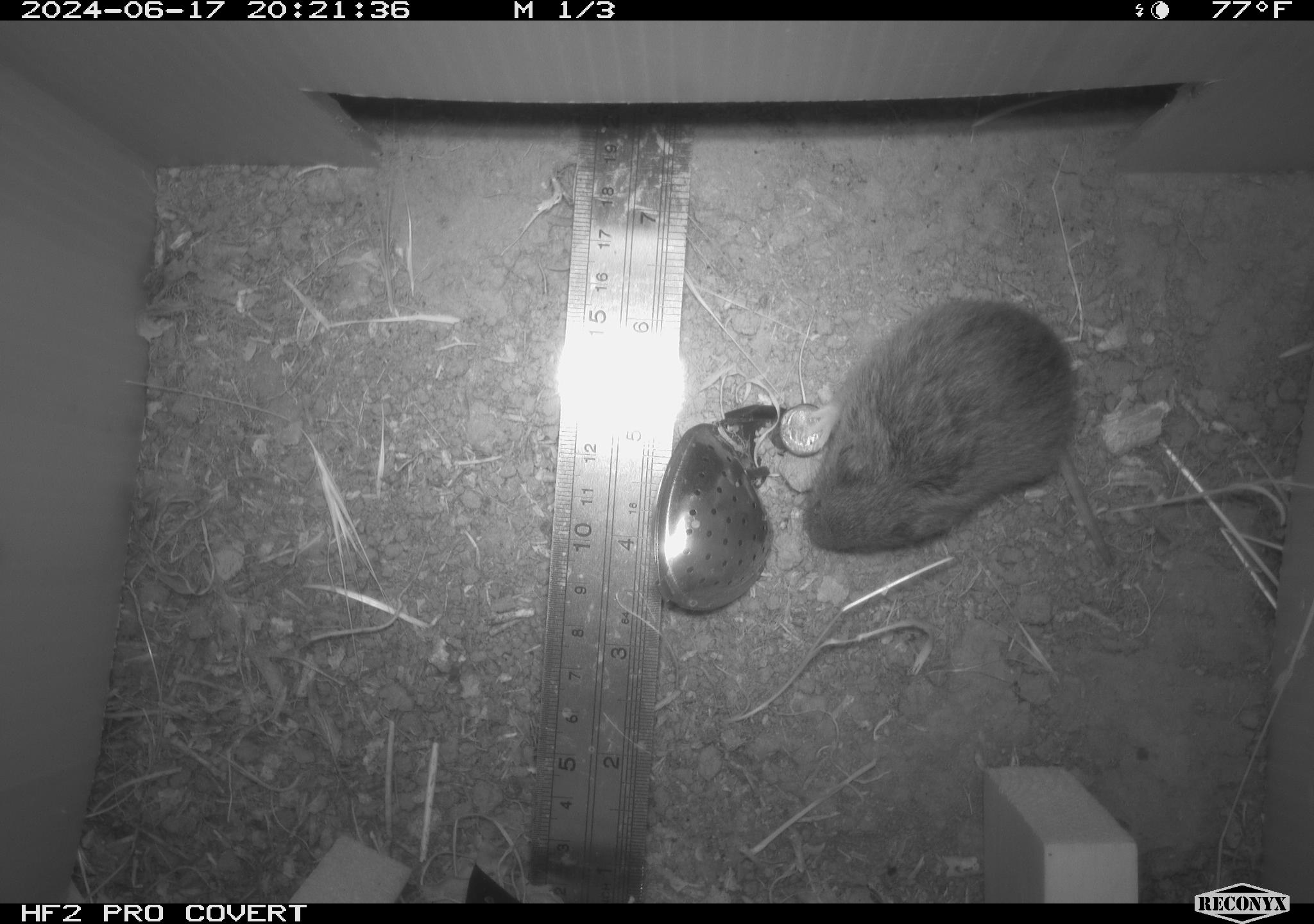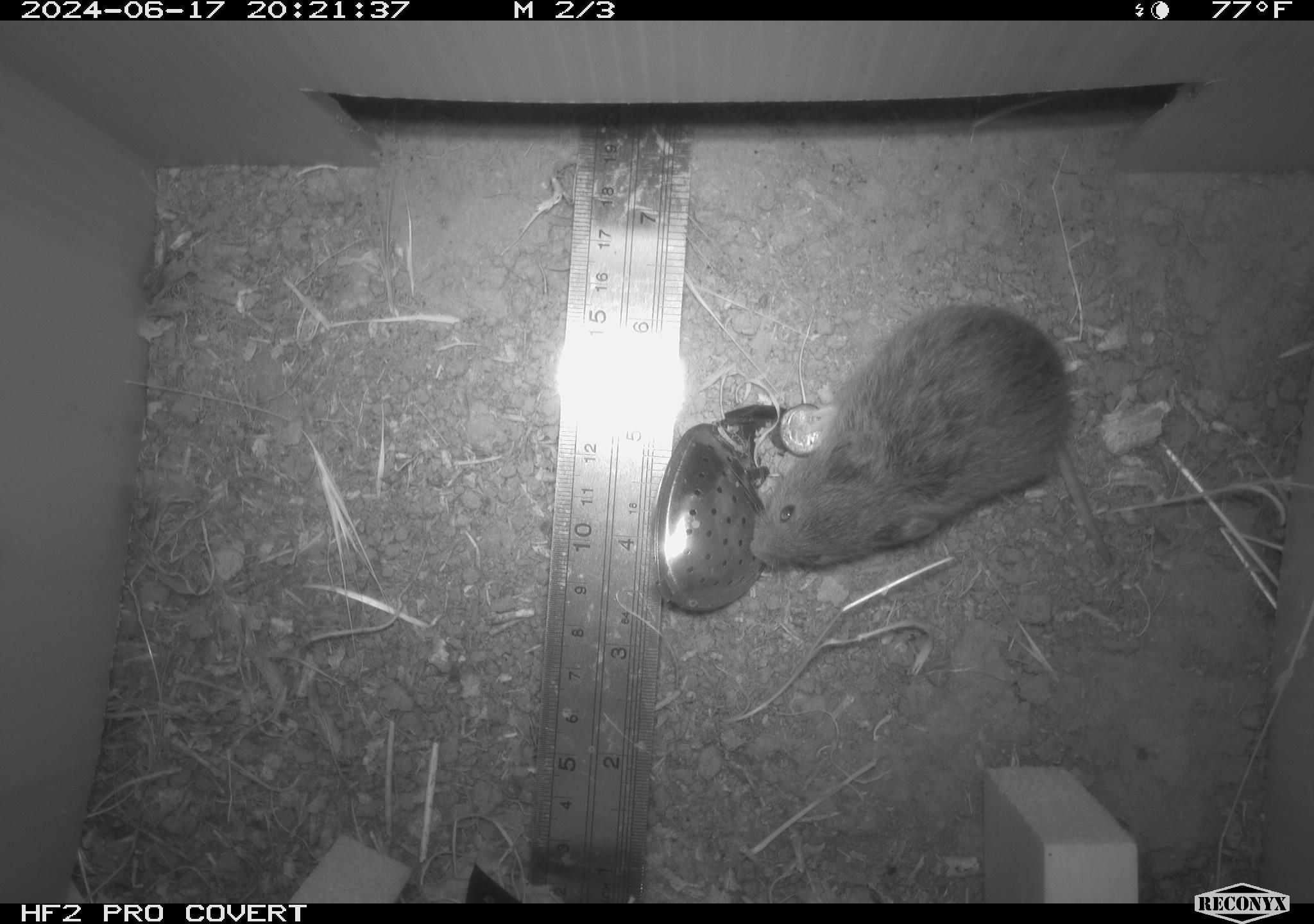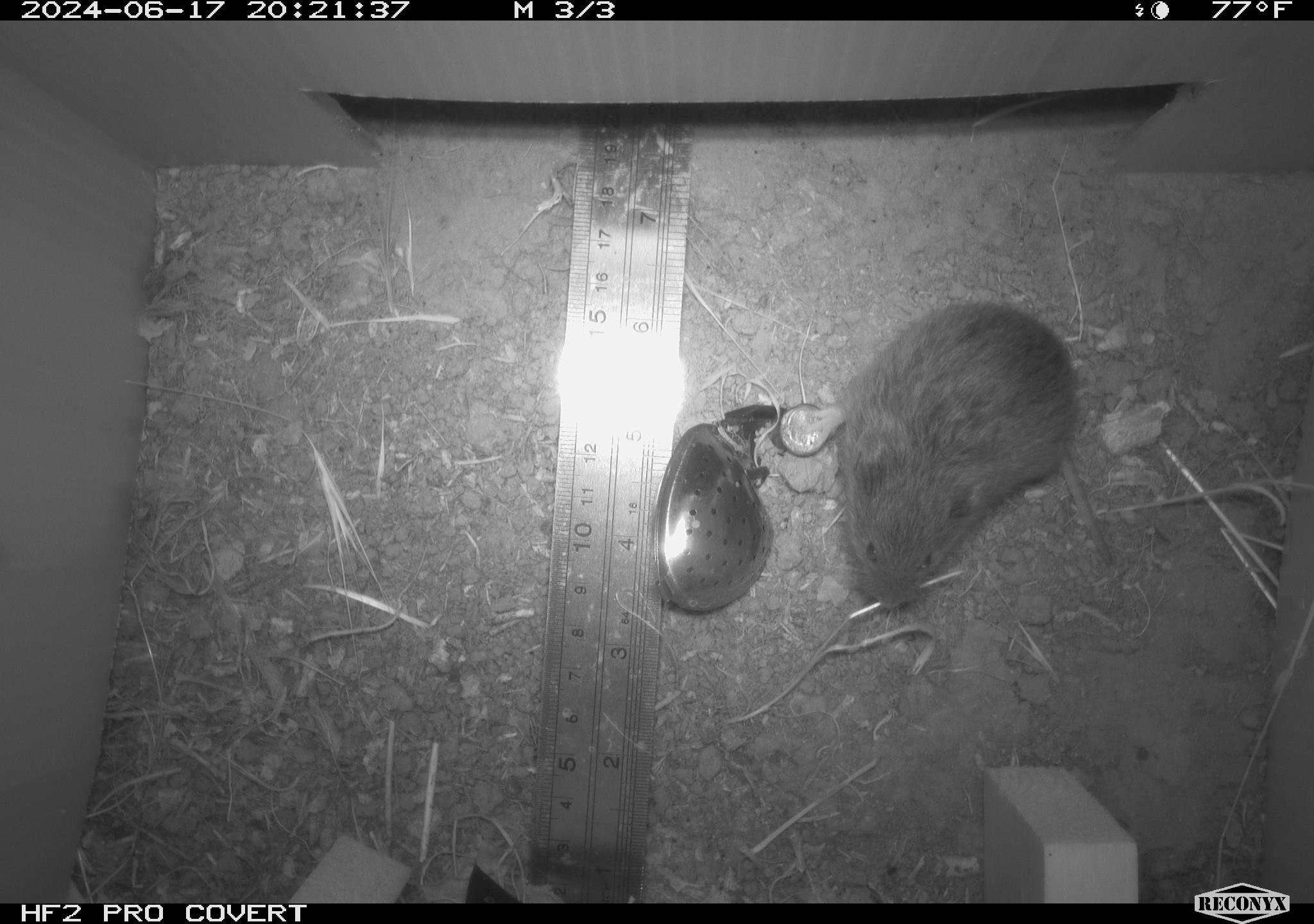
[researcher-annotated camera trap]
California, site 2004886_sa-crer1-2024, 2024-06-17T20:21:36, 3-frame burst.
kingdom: Animalia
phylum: Chordata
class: Mammalia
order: Rodentia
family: Cricetidae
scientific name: Arvicolinae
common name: voles, lemmings, and muskrats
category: arvicolinae subfamily